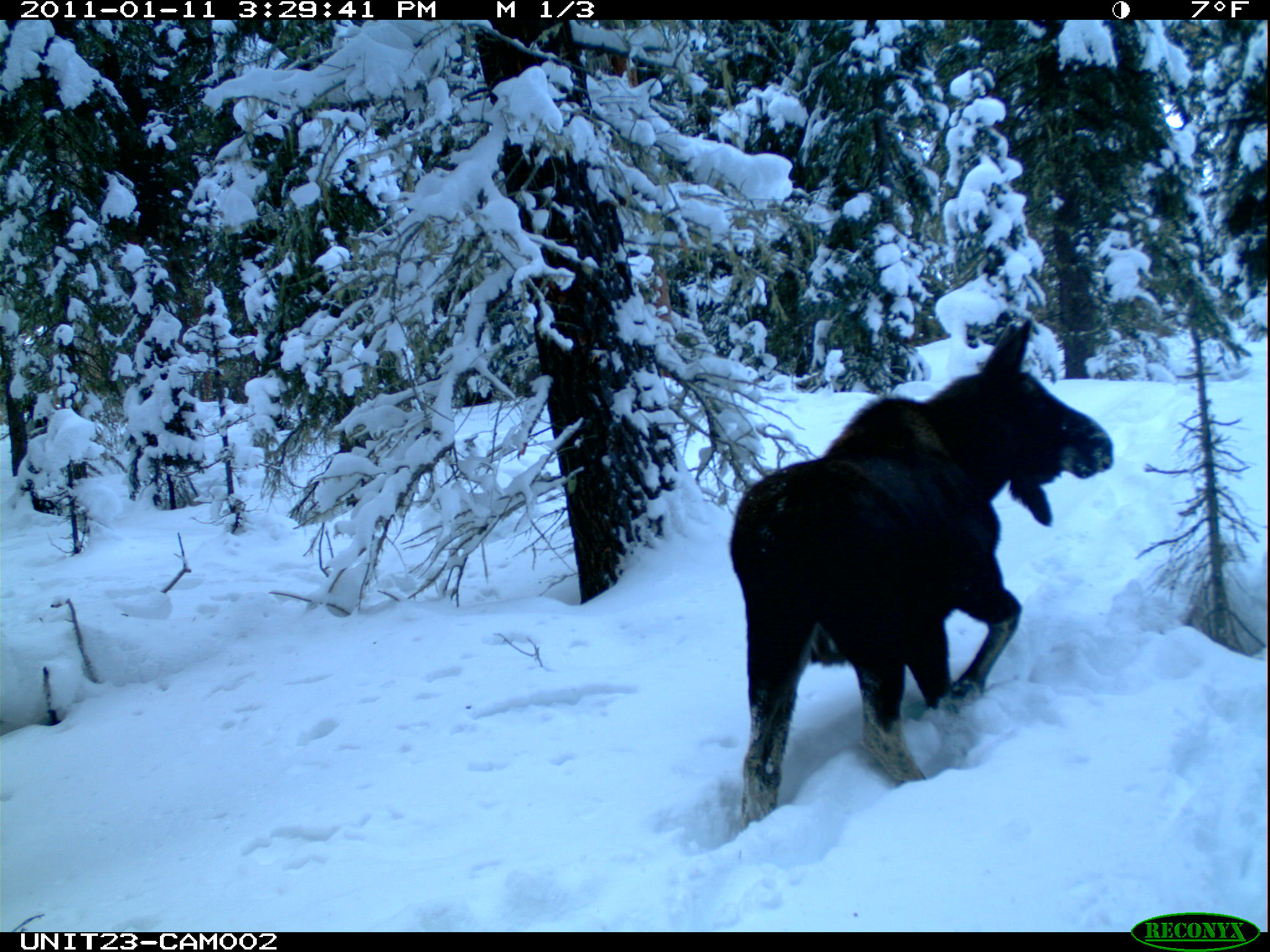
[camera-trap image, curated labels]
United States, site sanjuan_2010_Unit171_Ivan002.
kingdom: Animalia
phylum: Chordata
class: Mammalia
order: Artiodactyla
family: Cervidae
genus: Alces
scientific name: Alces alces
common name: moose